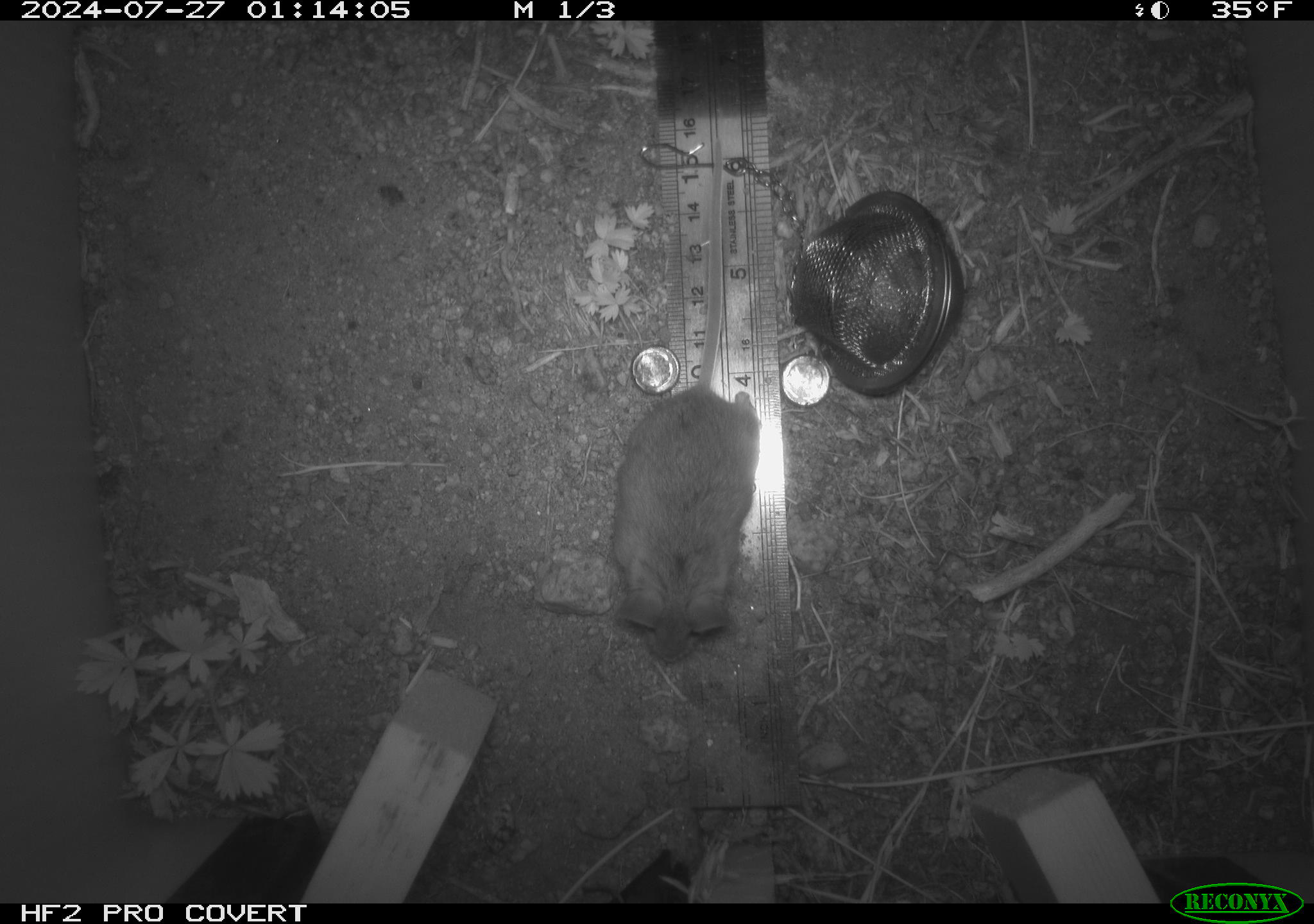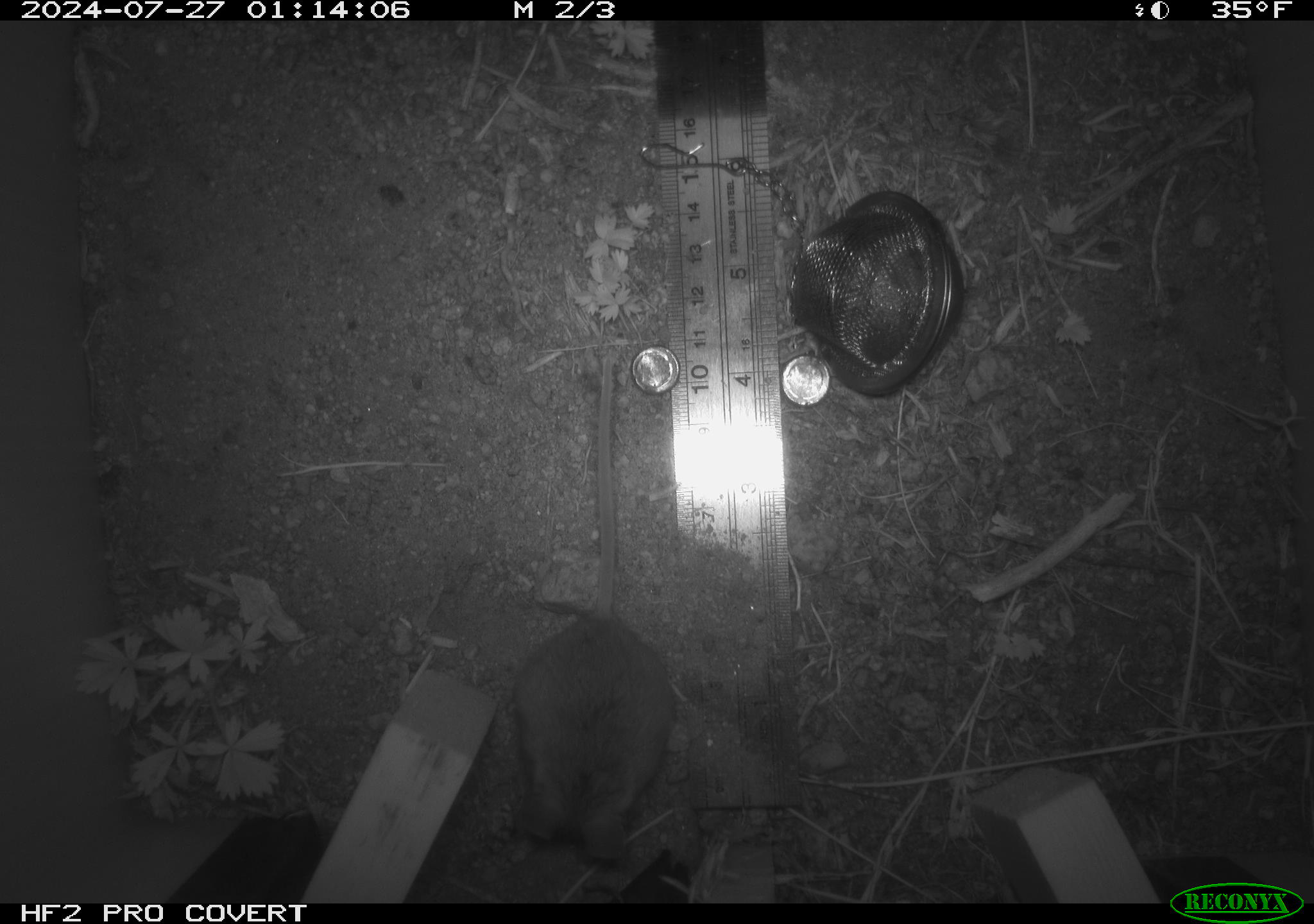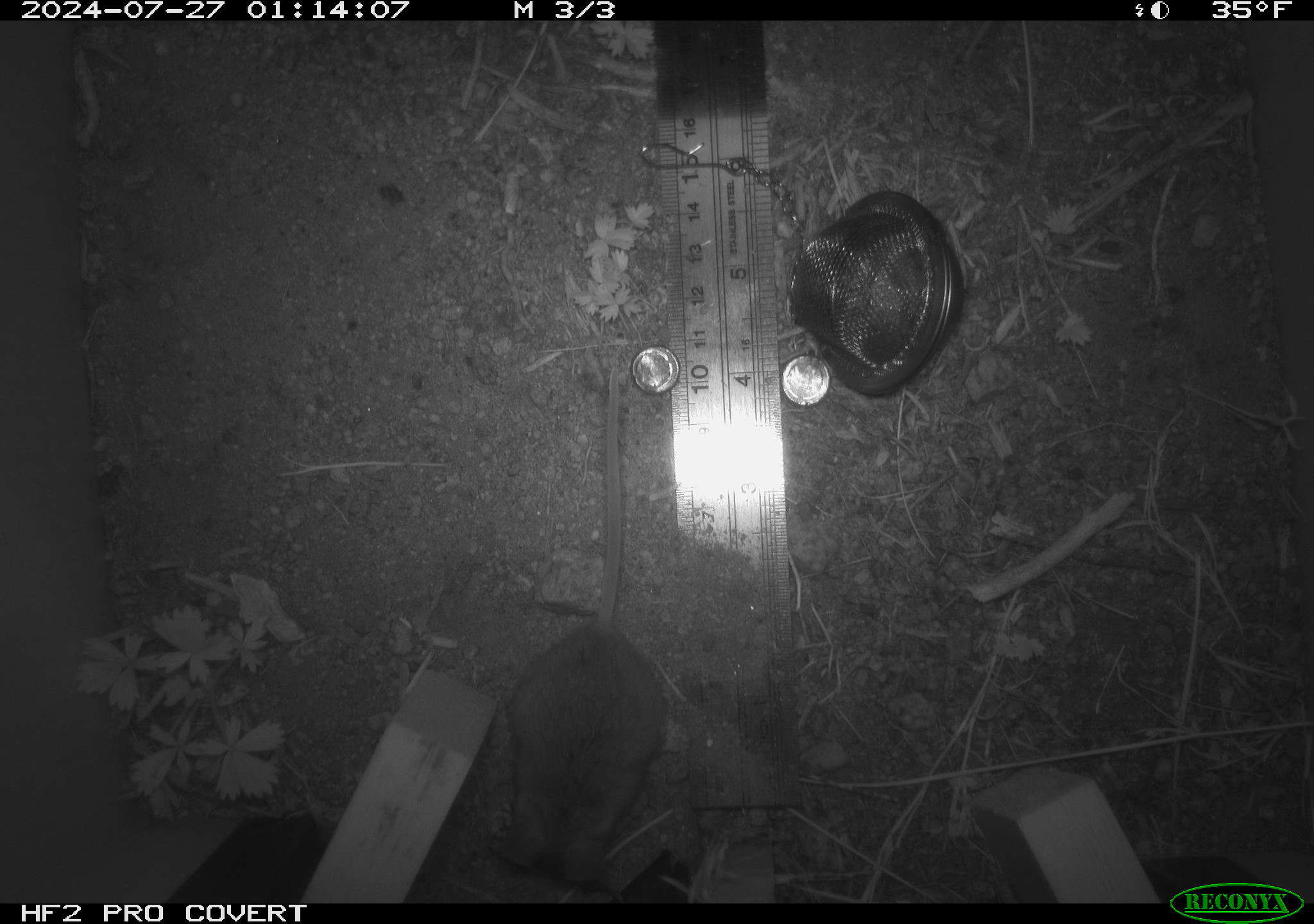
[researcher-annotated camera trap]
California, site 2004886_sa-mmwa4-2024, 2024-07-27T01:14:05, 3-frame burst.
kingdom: Animalia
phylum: Chordata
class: Mammalia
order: Rodentia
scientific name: Rodentia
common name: mouse species